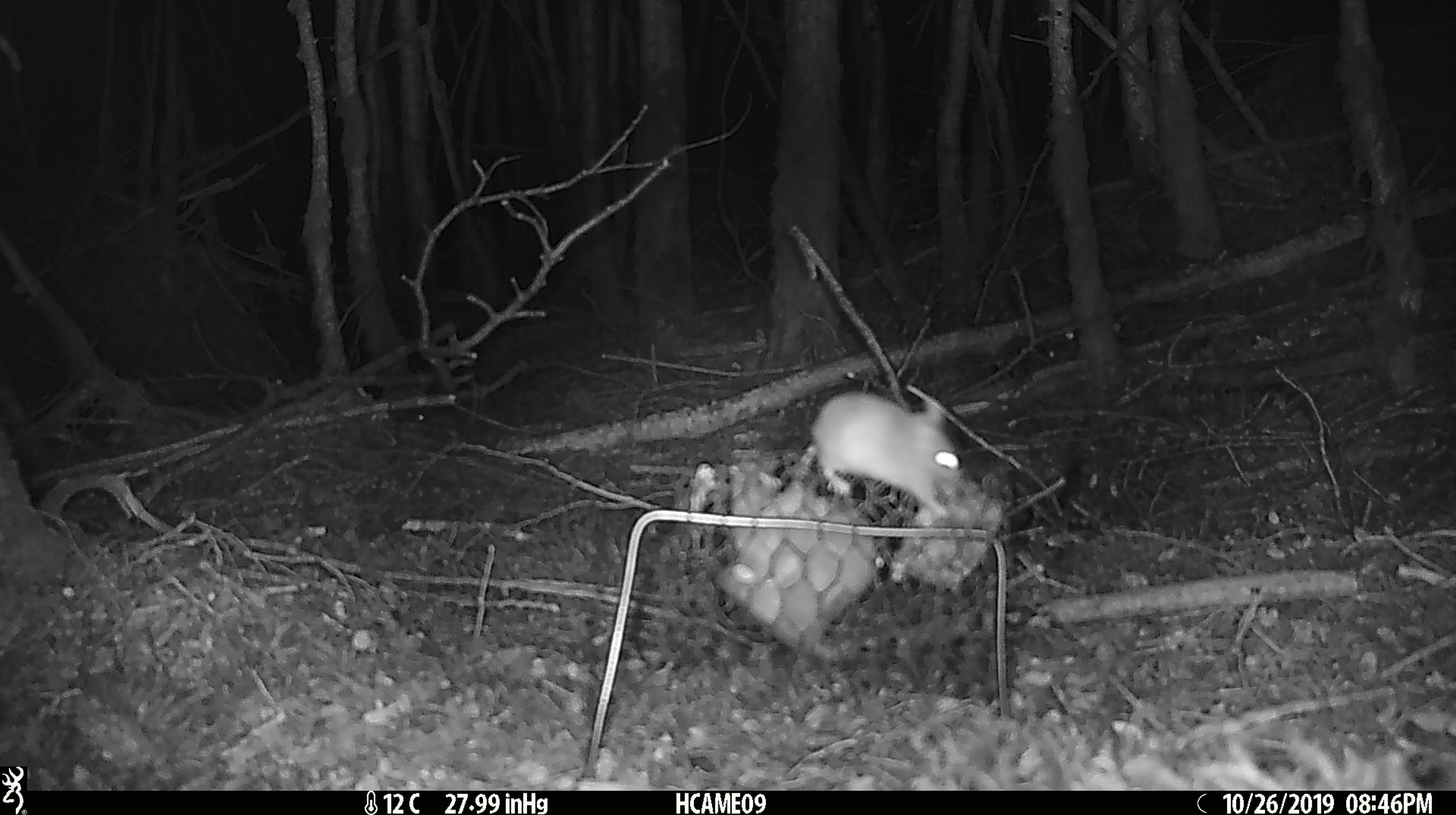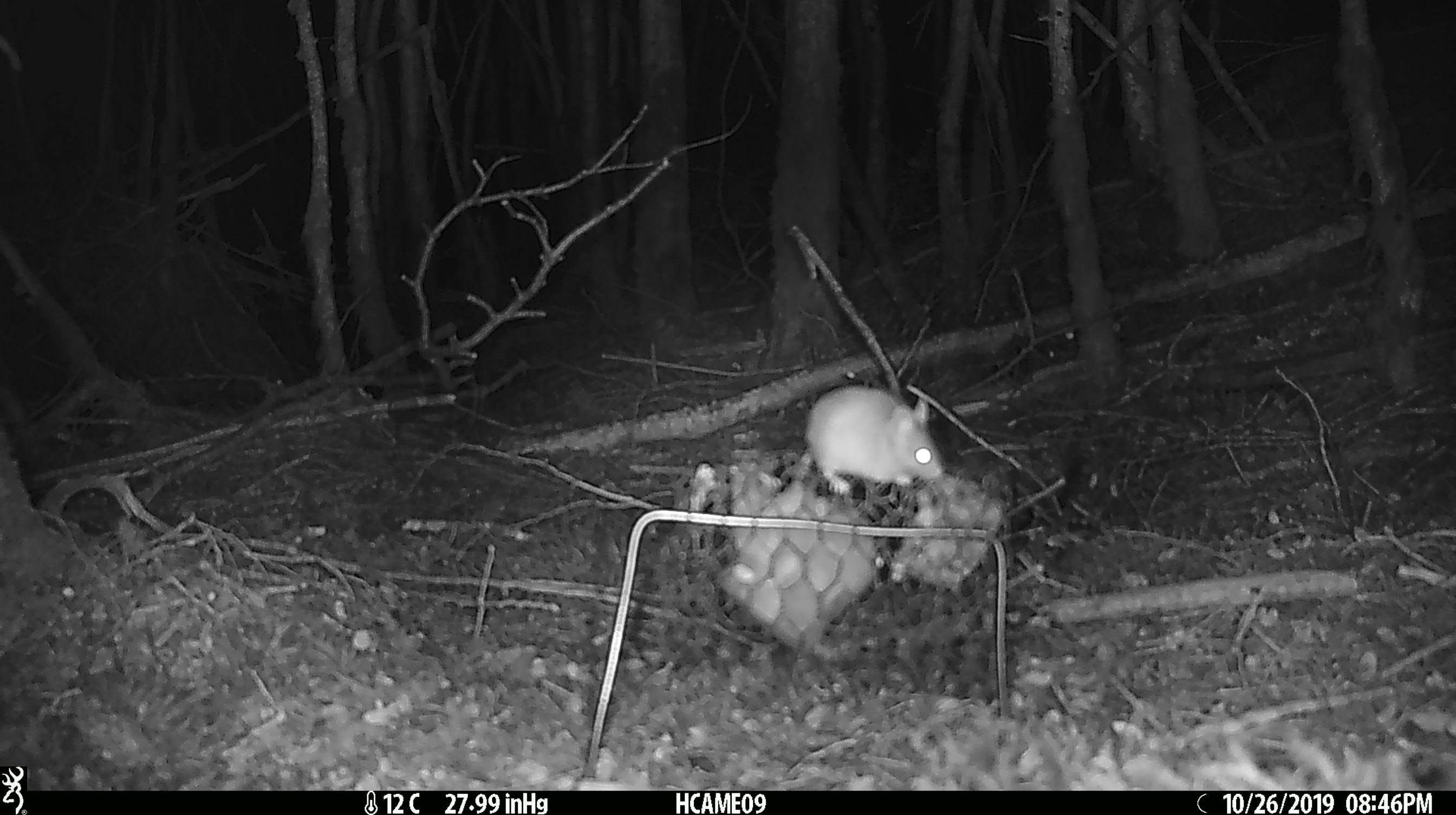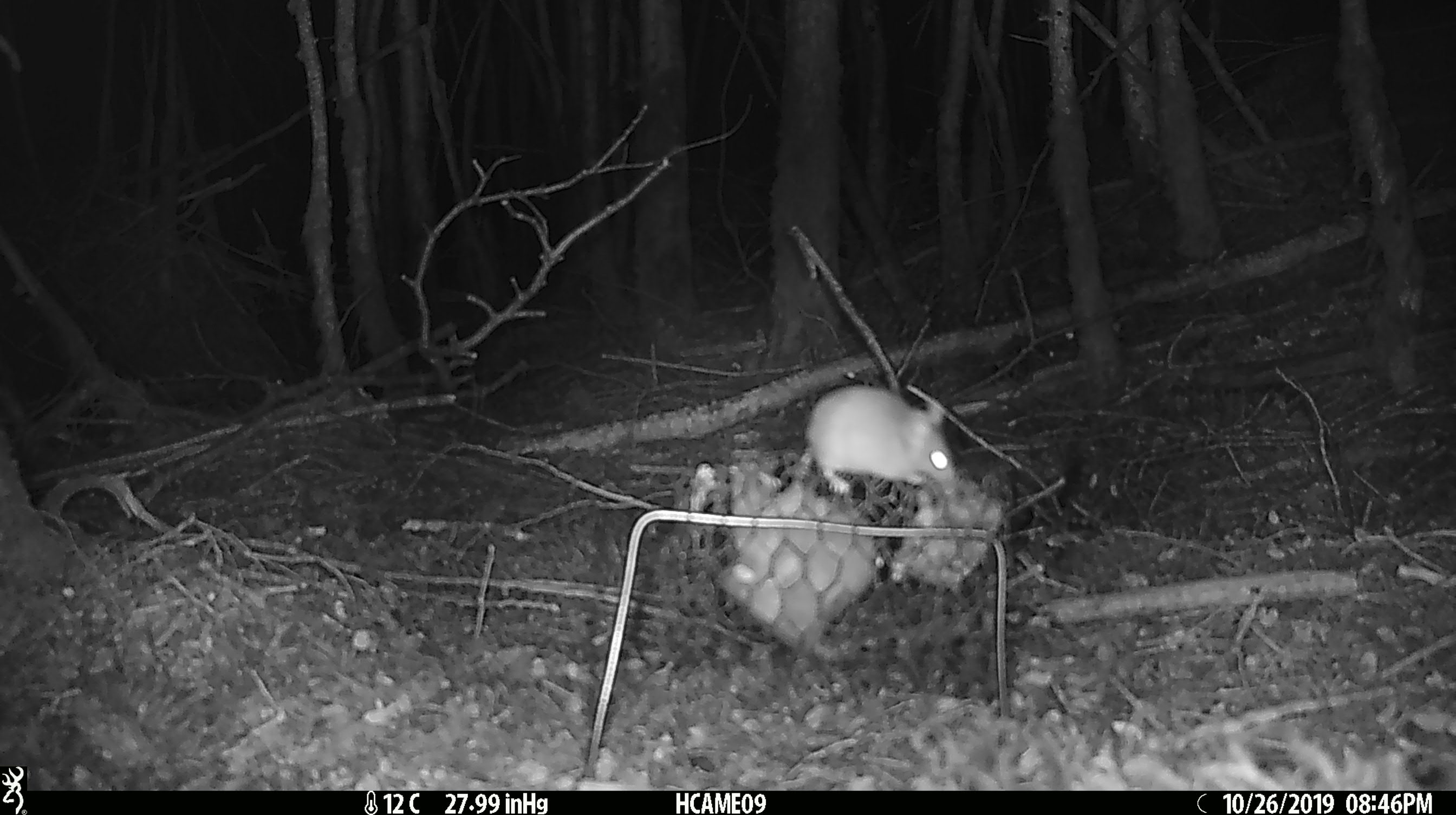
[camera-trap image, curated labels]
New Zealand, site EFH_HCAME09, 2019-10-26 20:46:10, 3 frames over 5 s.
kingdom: Animalia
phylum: Chordata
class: Mammalia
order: Rodentia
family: Muridae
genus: Mus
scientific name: Mus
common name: mouse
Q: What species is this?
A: Mouse (Mus).